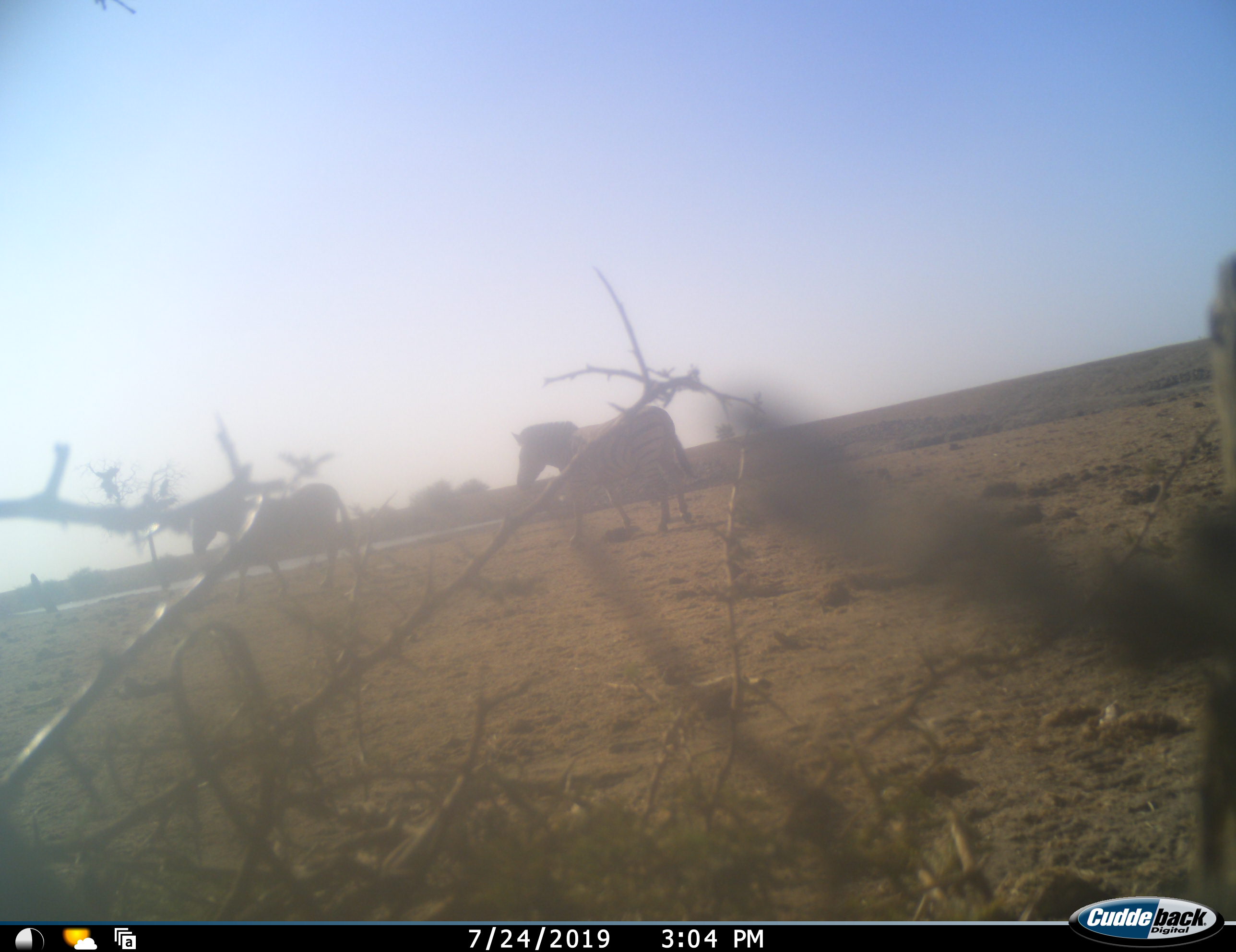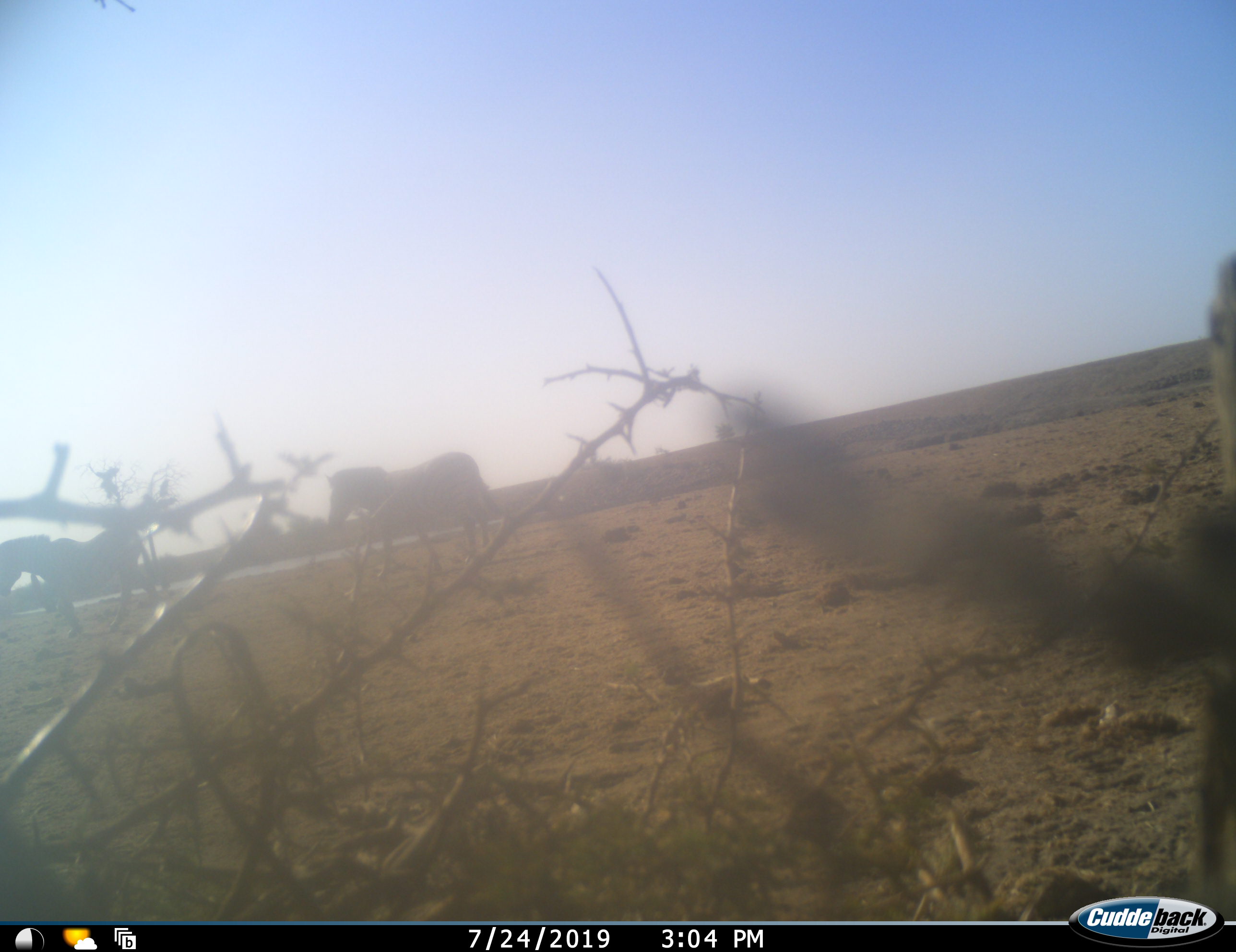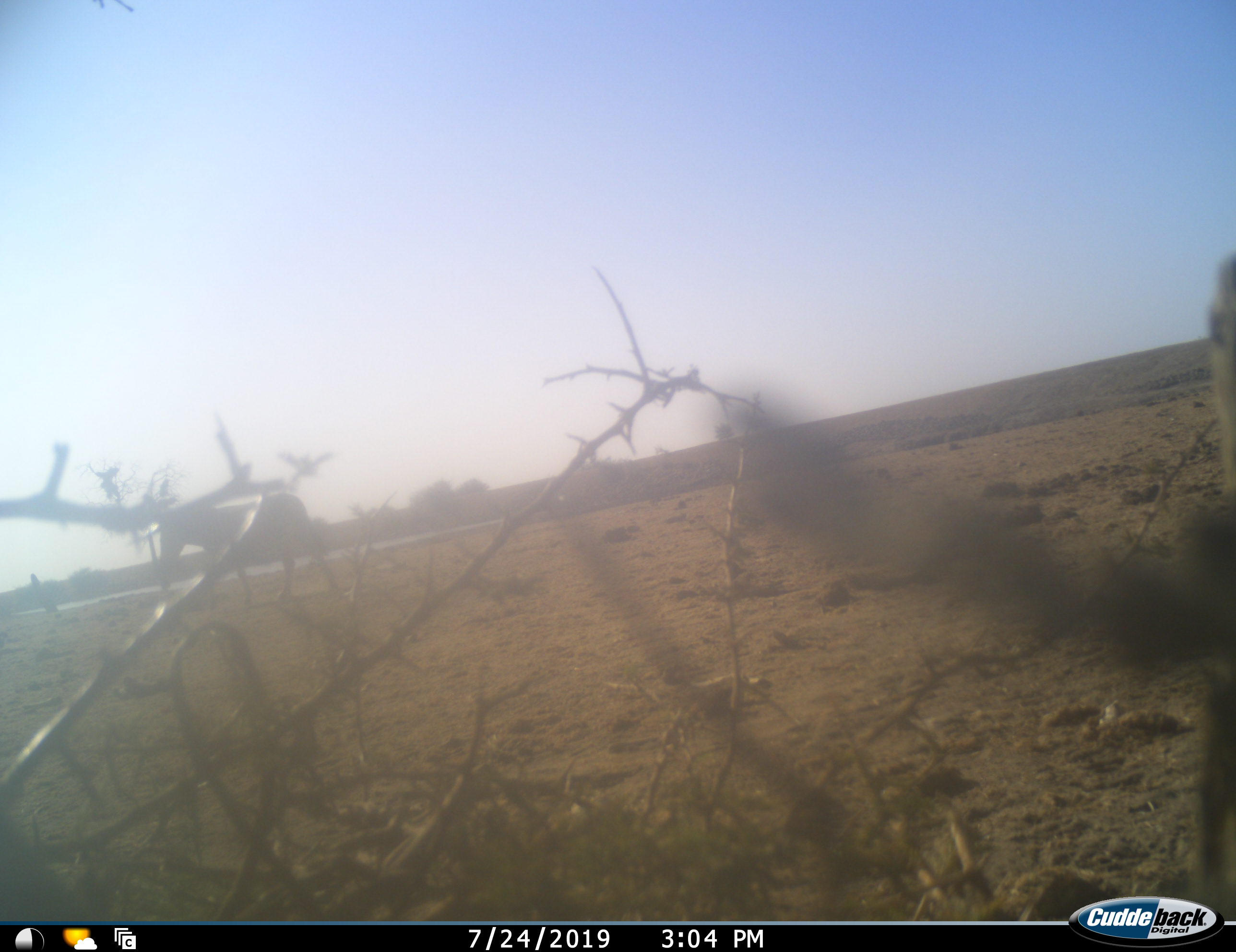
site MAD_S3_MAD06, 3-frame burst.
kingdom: Animalia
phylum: Chordata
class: Mammalia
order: Perissodactyla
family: Equidae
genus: Equus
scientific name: Equus quagga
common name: plains zebra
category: zebraplains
Zebraplains (plains zebra) (Equus quagga), count 2. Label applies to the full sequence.